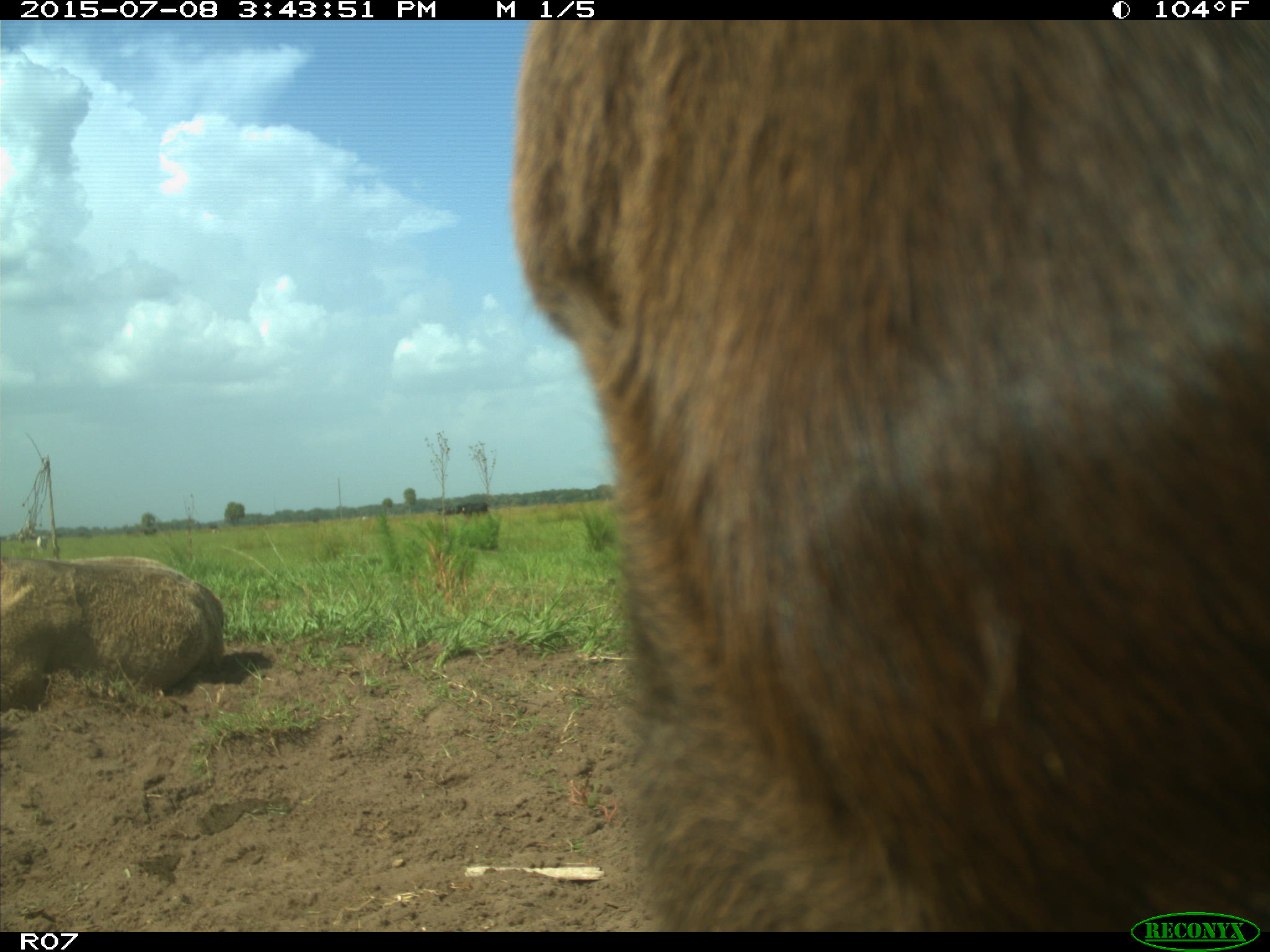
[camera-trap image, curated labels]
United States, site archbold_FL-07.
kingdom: Animalia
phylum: Chordata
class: Mammalia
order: Artiodactyla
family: Bovidae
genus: Bos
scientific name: Bos taurus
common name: domestic cow